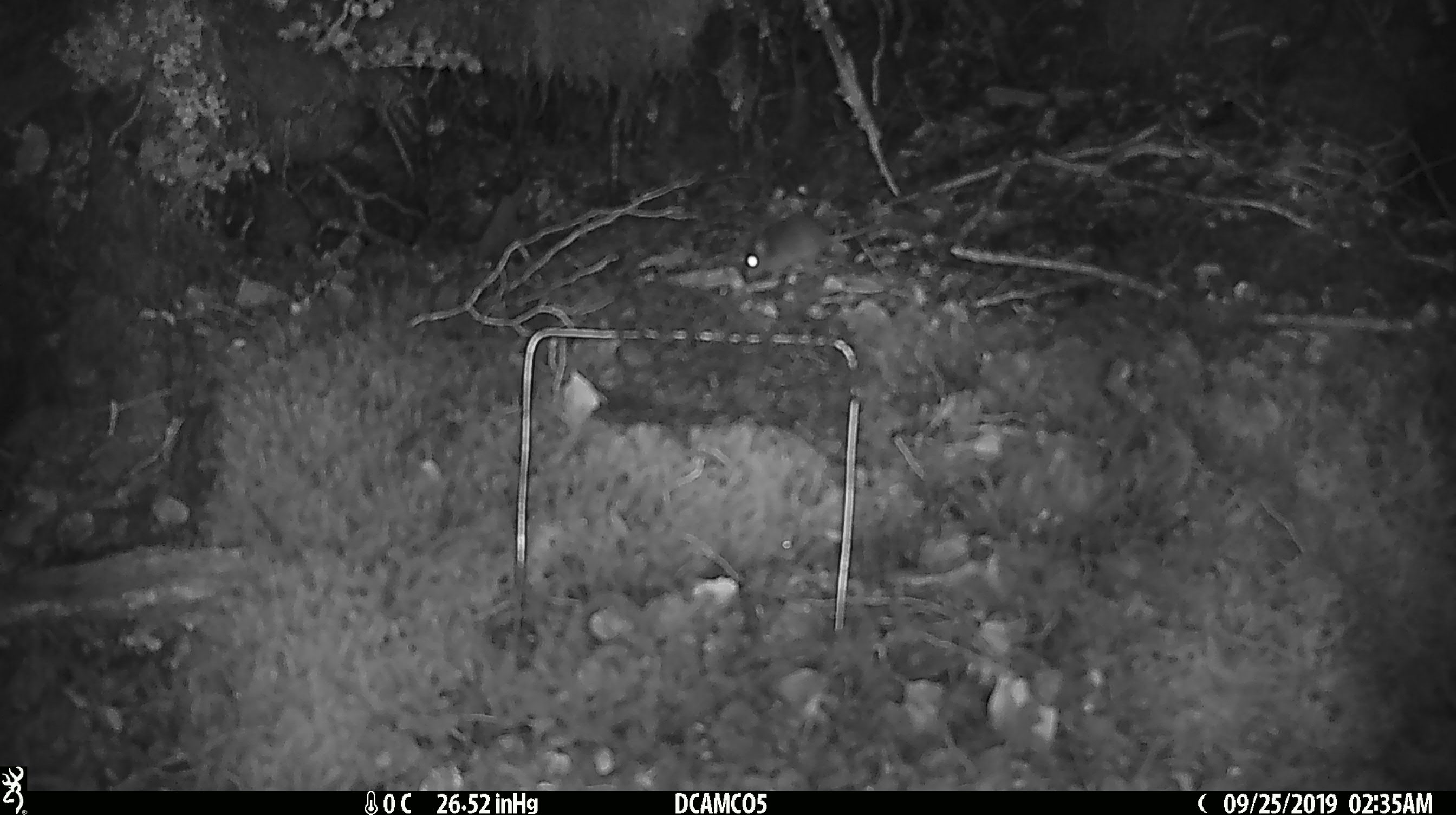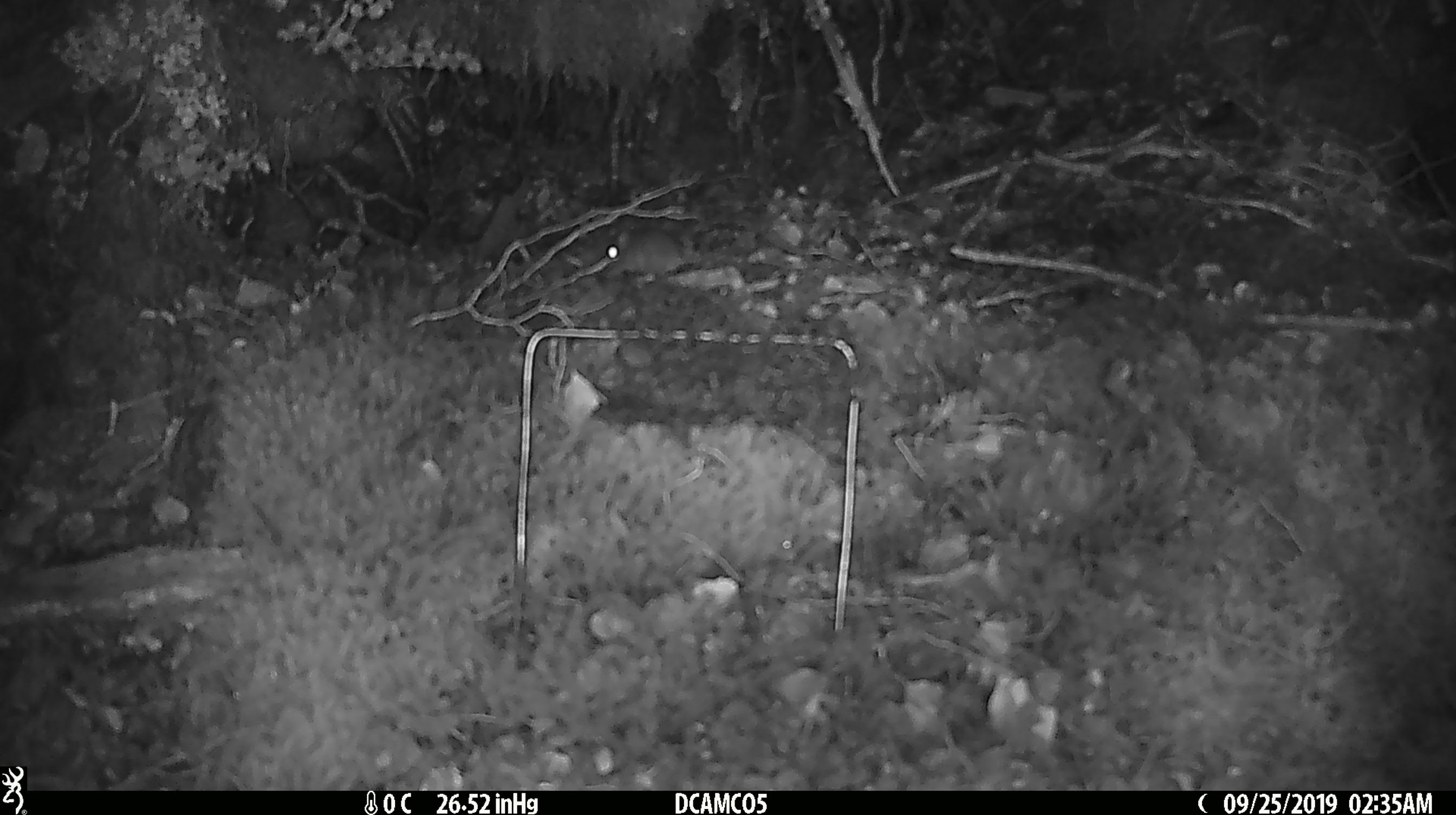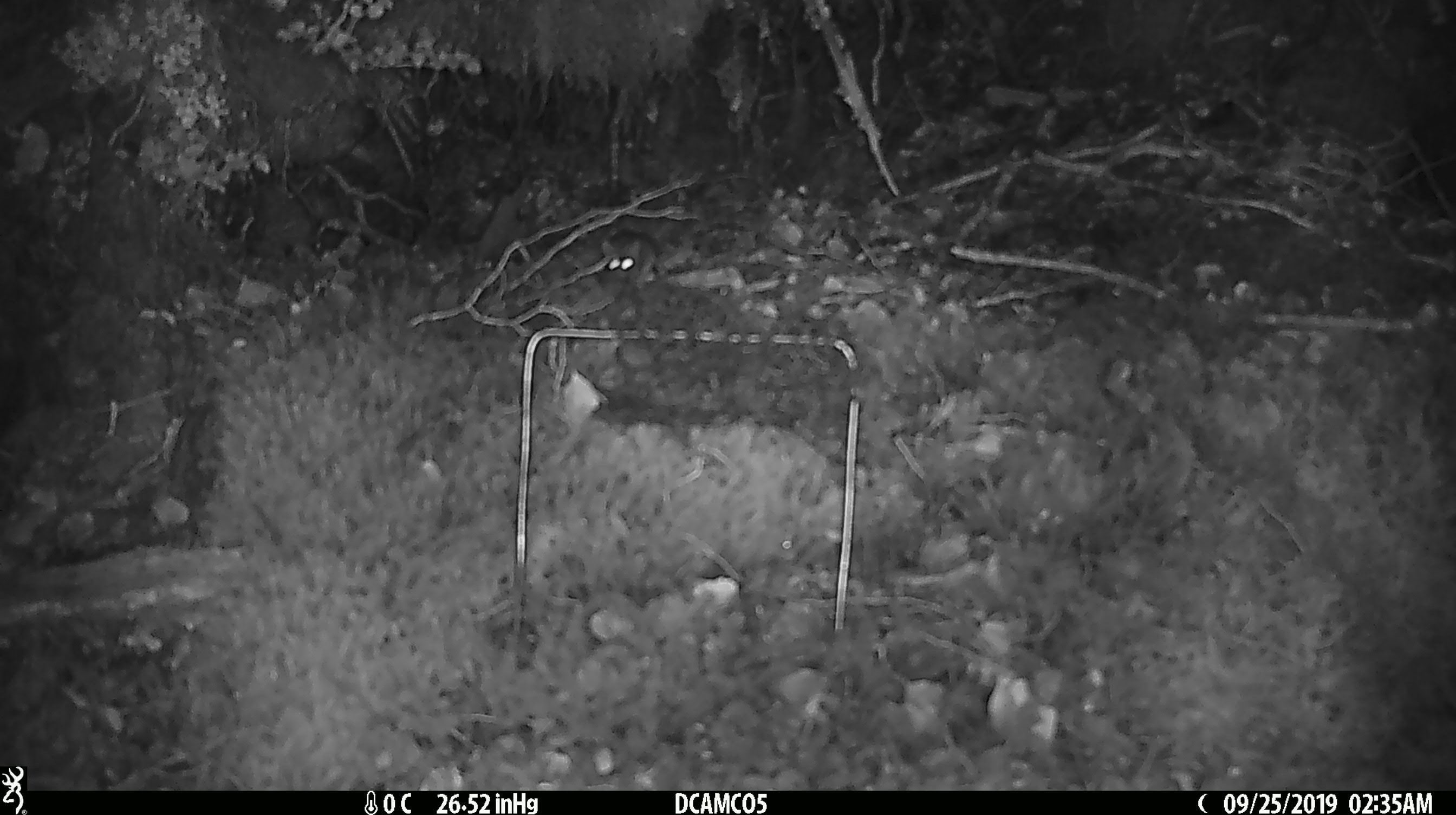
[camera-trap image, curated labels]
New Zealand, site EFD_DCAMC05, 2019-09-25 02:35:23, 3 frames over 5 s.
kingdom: Animalia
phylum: Chordata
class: Mammalia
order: Rodentia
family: Muridae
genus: Mus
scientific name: Mus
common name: mouse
Mouse (Mus).